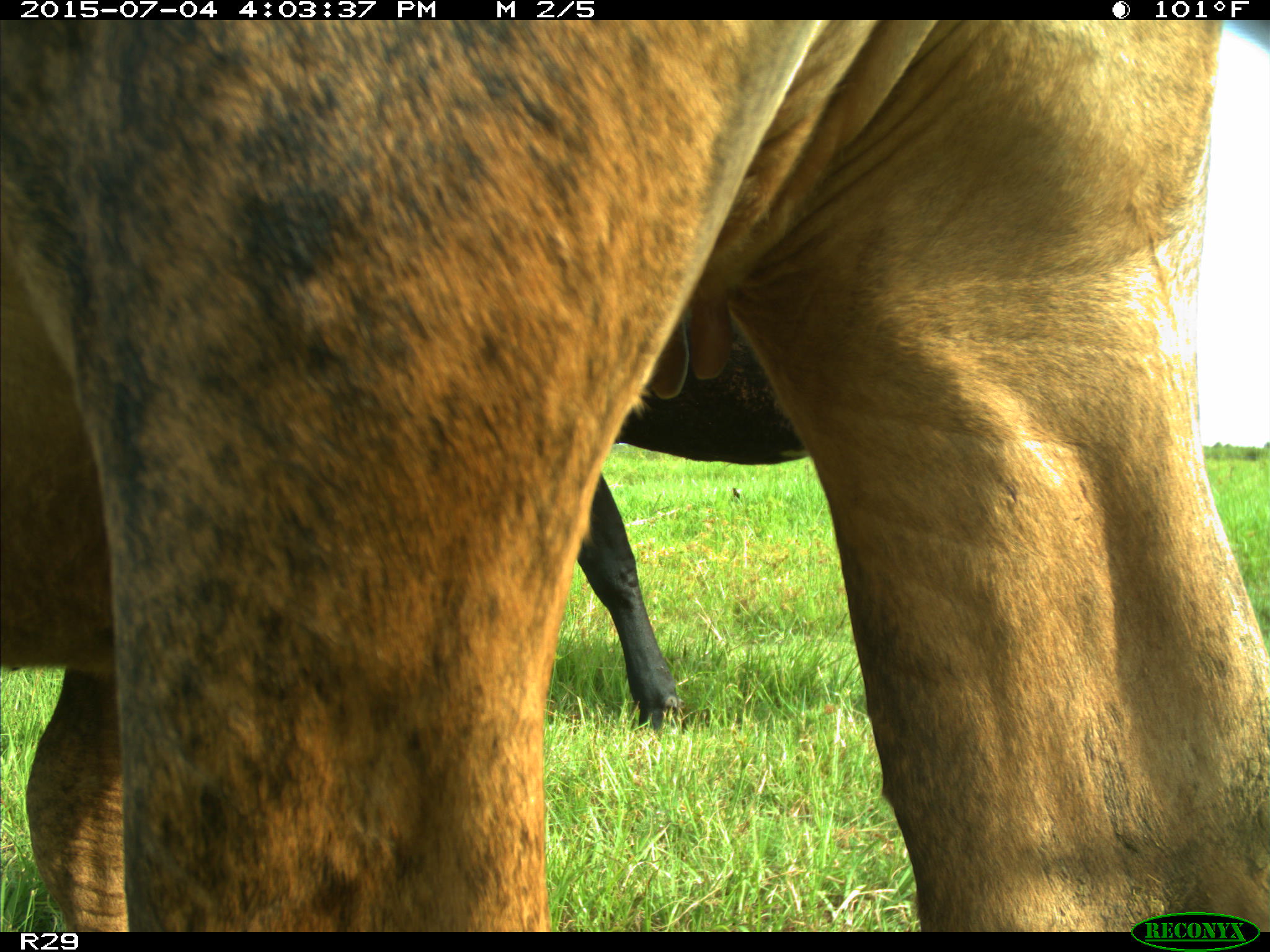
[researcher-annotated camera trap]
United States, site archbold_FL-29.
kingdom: Animalia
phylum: Chordata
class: Mammalia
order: Artiodactyla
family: Bovidae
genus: Bos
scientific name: Bos taurus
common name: domestic cow